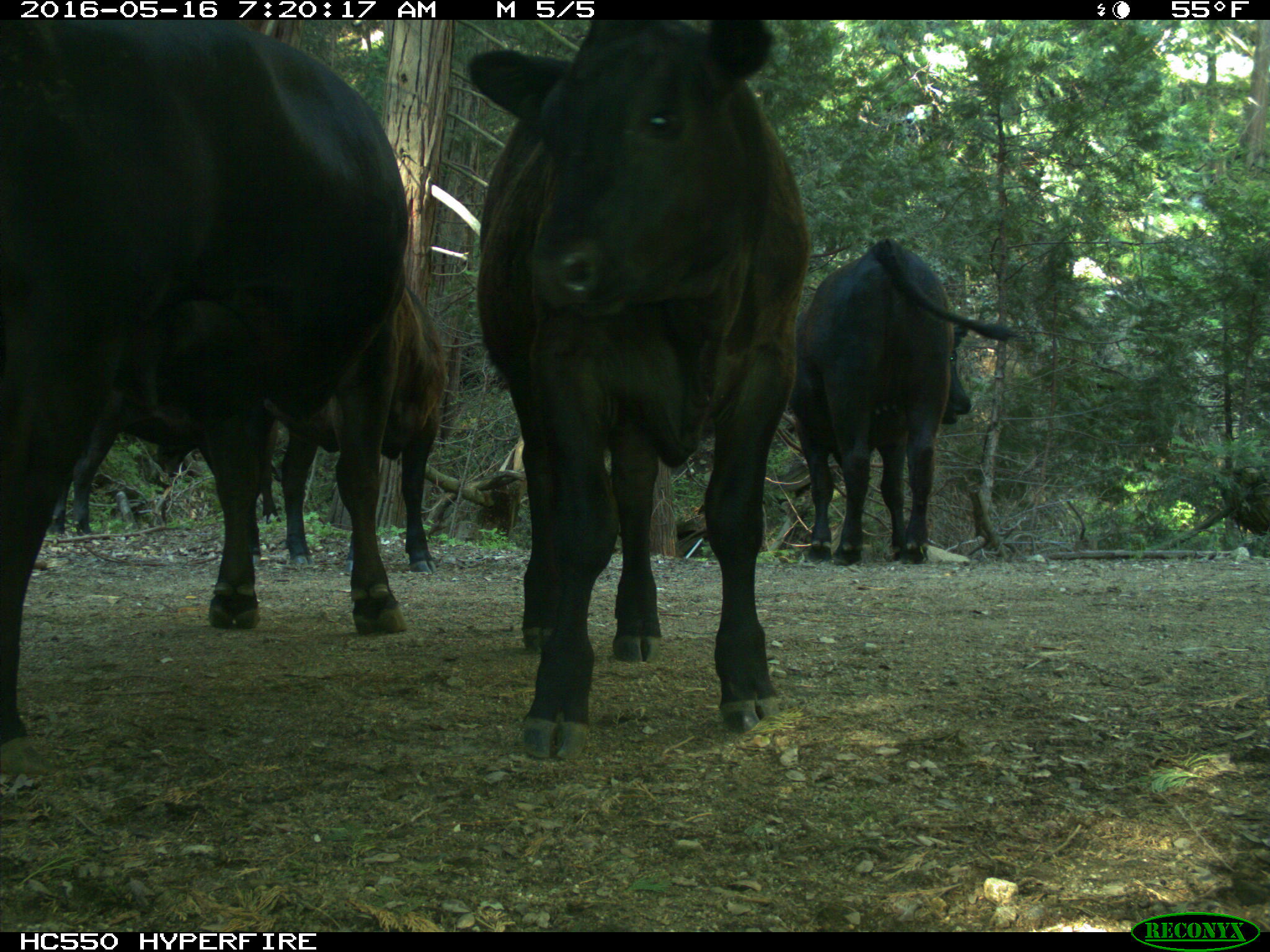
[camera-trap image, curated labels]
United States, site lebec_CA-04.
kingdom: Animalia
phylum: Chordata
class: Mammalia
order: Artiodactyla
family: Bovidae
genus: Bos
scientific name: Bos taurus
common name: domestic cow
Bos taurus (domestic cow).